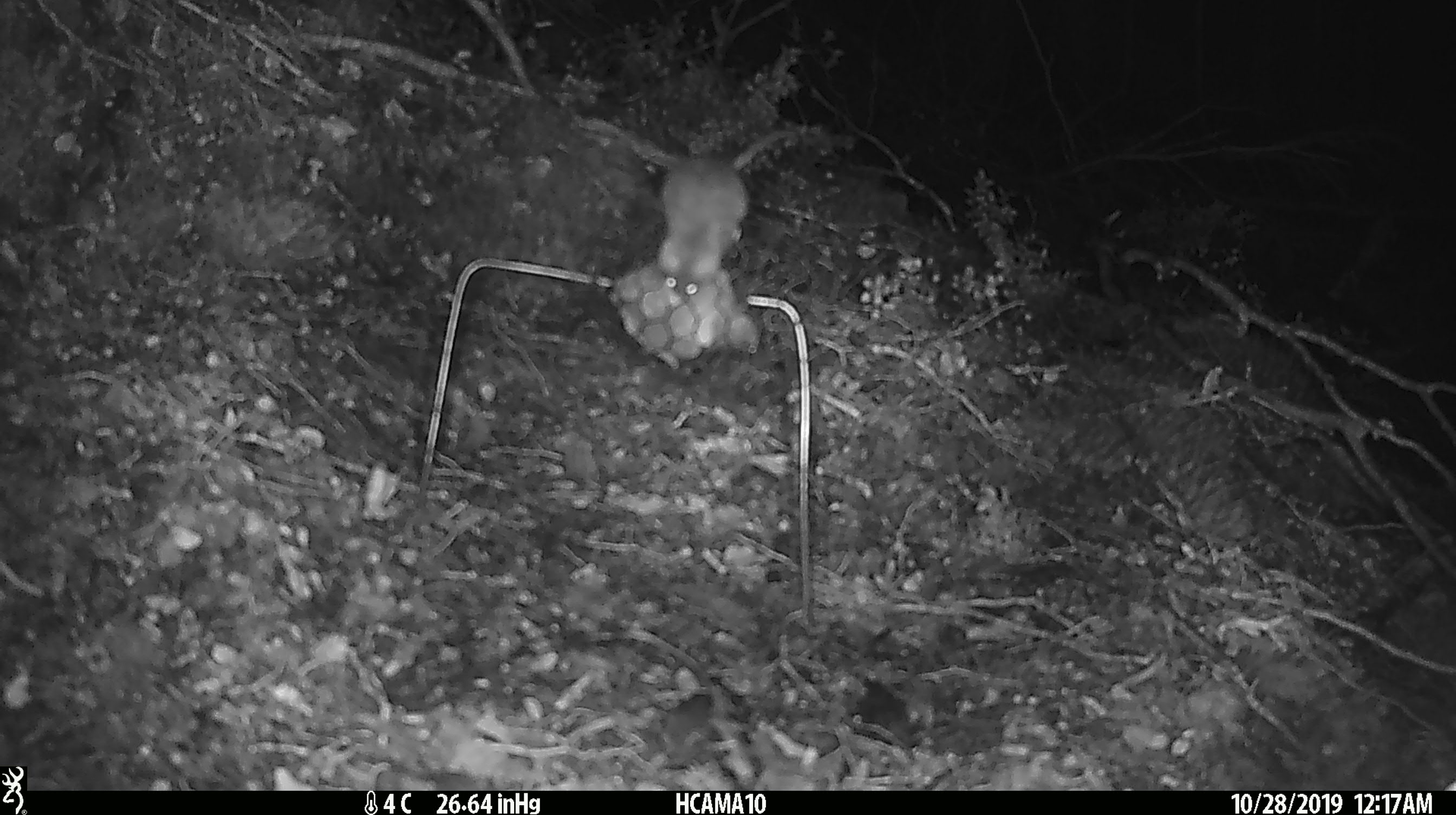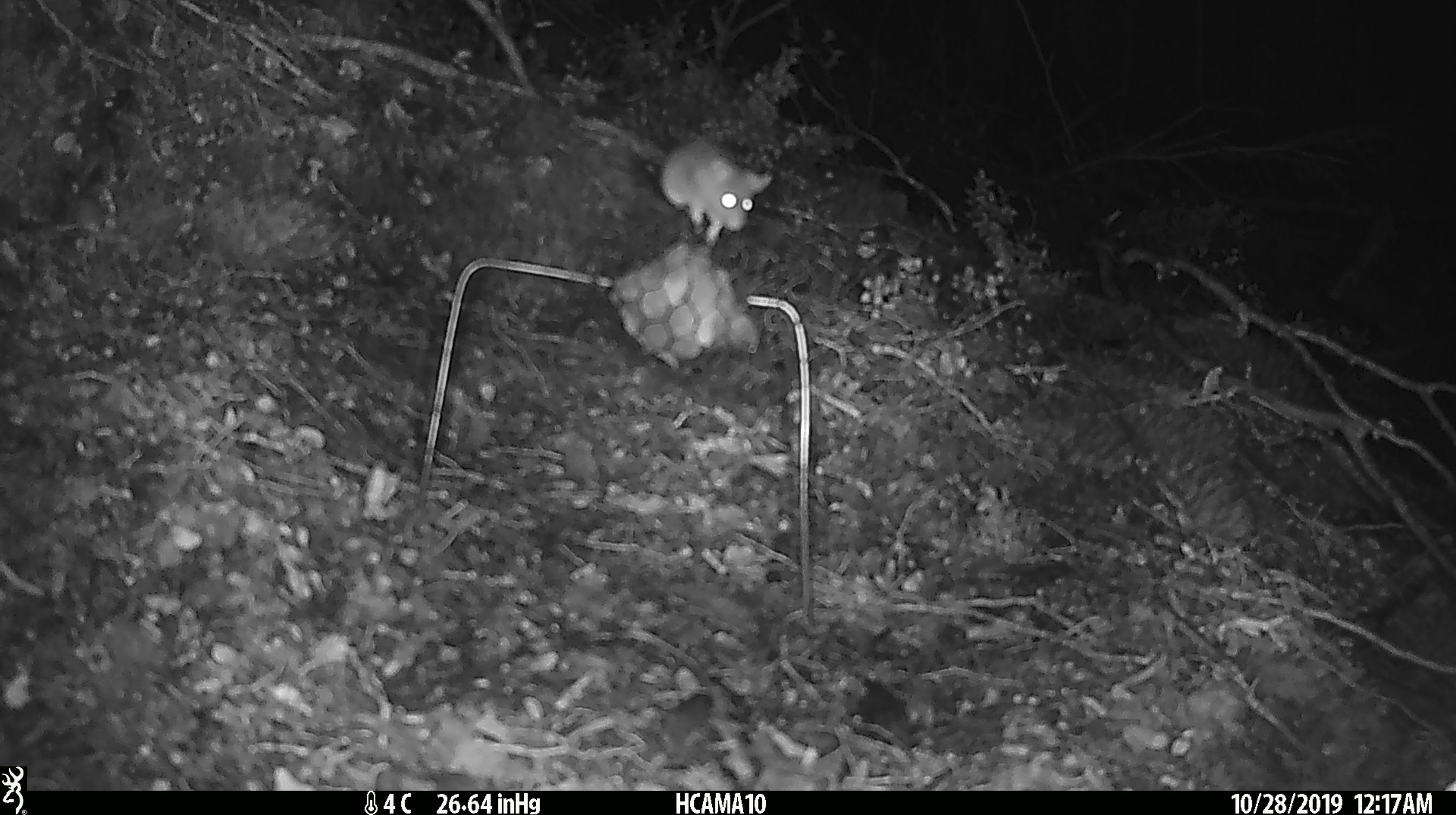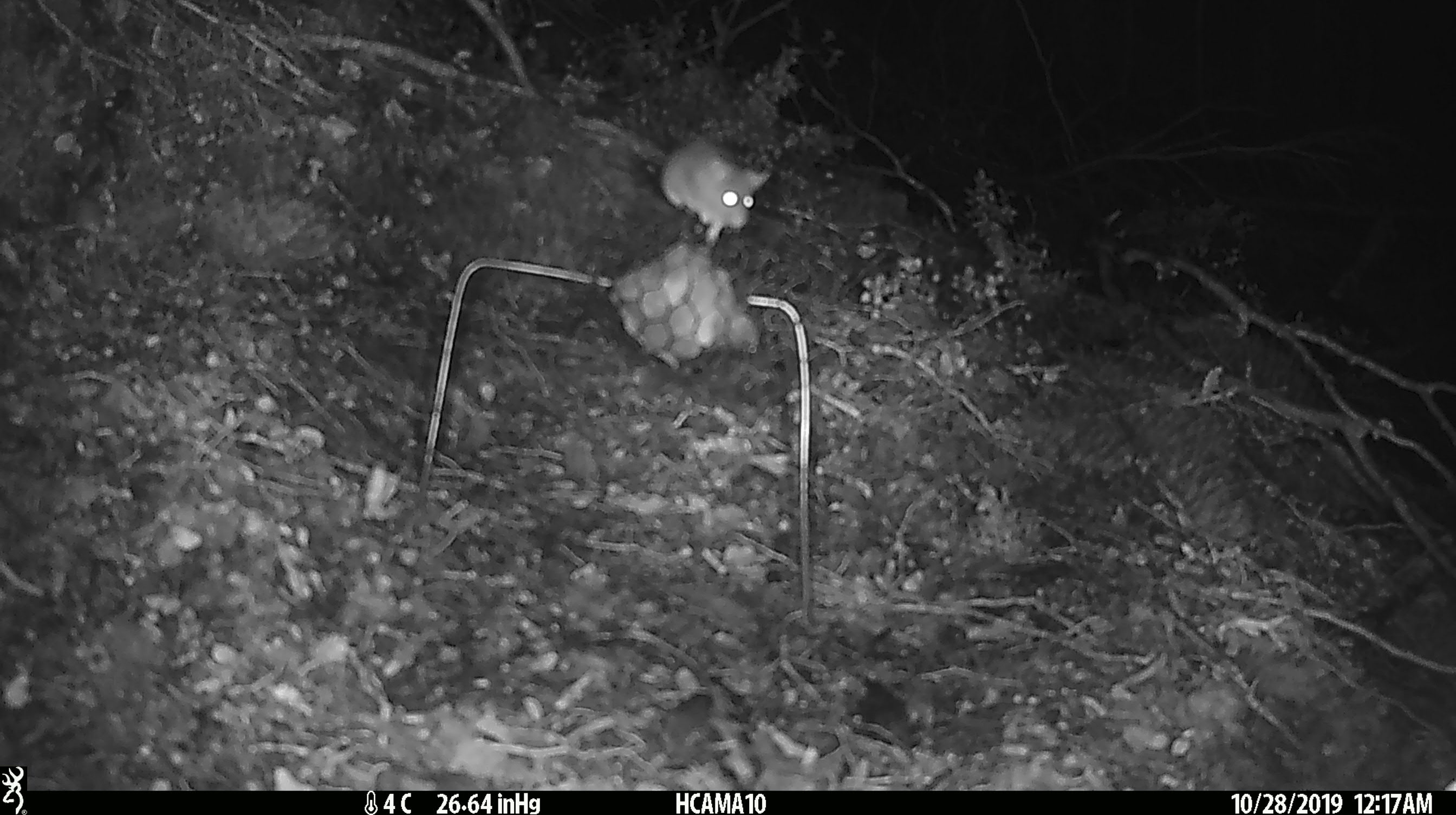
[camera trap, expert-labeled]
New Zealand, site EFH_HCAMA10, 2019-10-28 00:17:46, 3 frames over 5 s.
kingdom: Animalia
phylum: Chordata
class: Mammalia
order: Rodentia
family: Muridae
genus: Mus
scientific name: Mus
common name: mouse